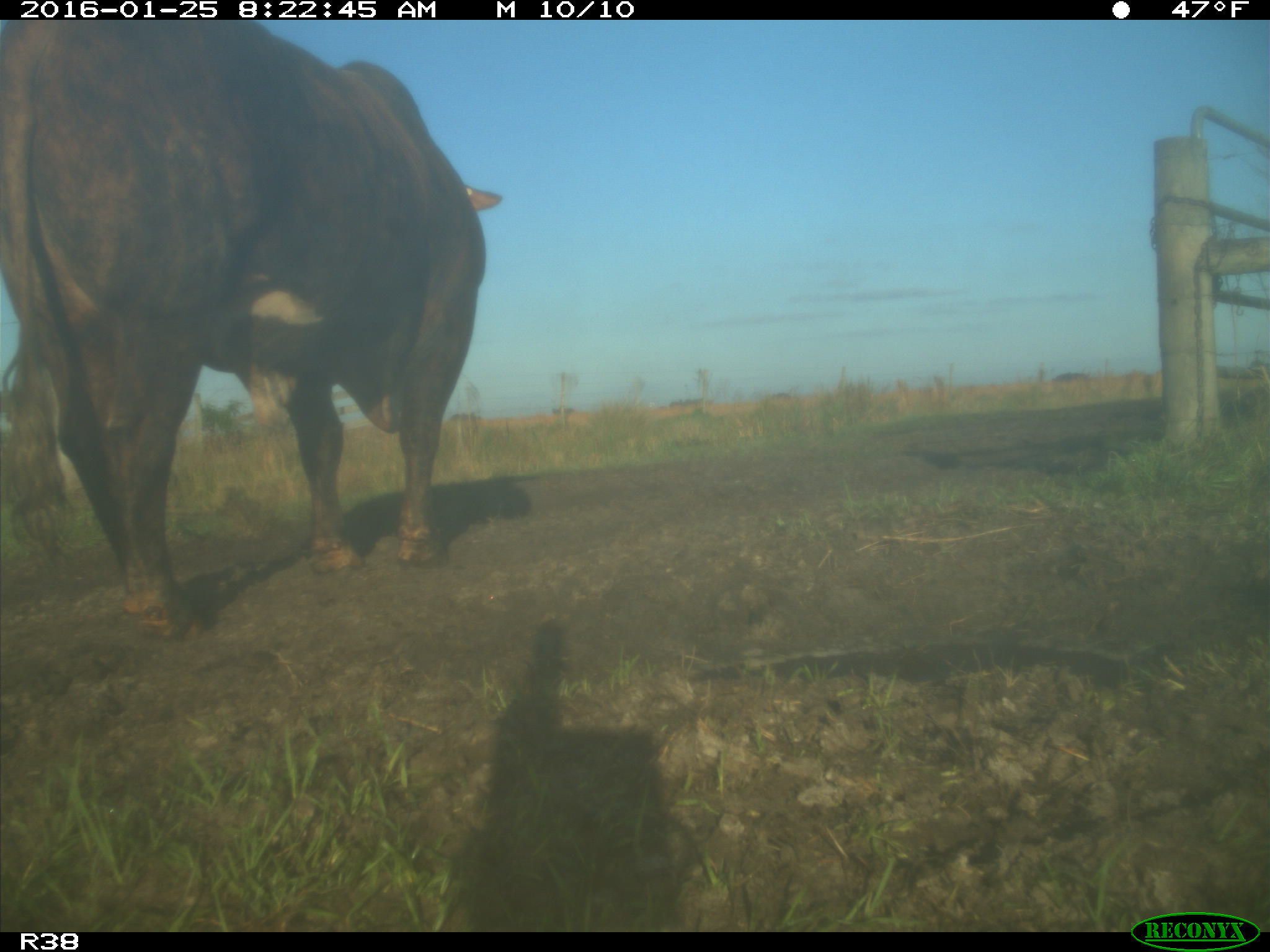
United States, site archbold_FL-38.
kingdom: Animalia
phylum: Chordata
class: Mammalia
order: Artiodactyla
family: Bovidae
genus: Bos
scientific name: Bos taurus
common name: domestic cow